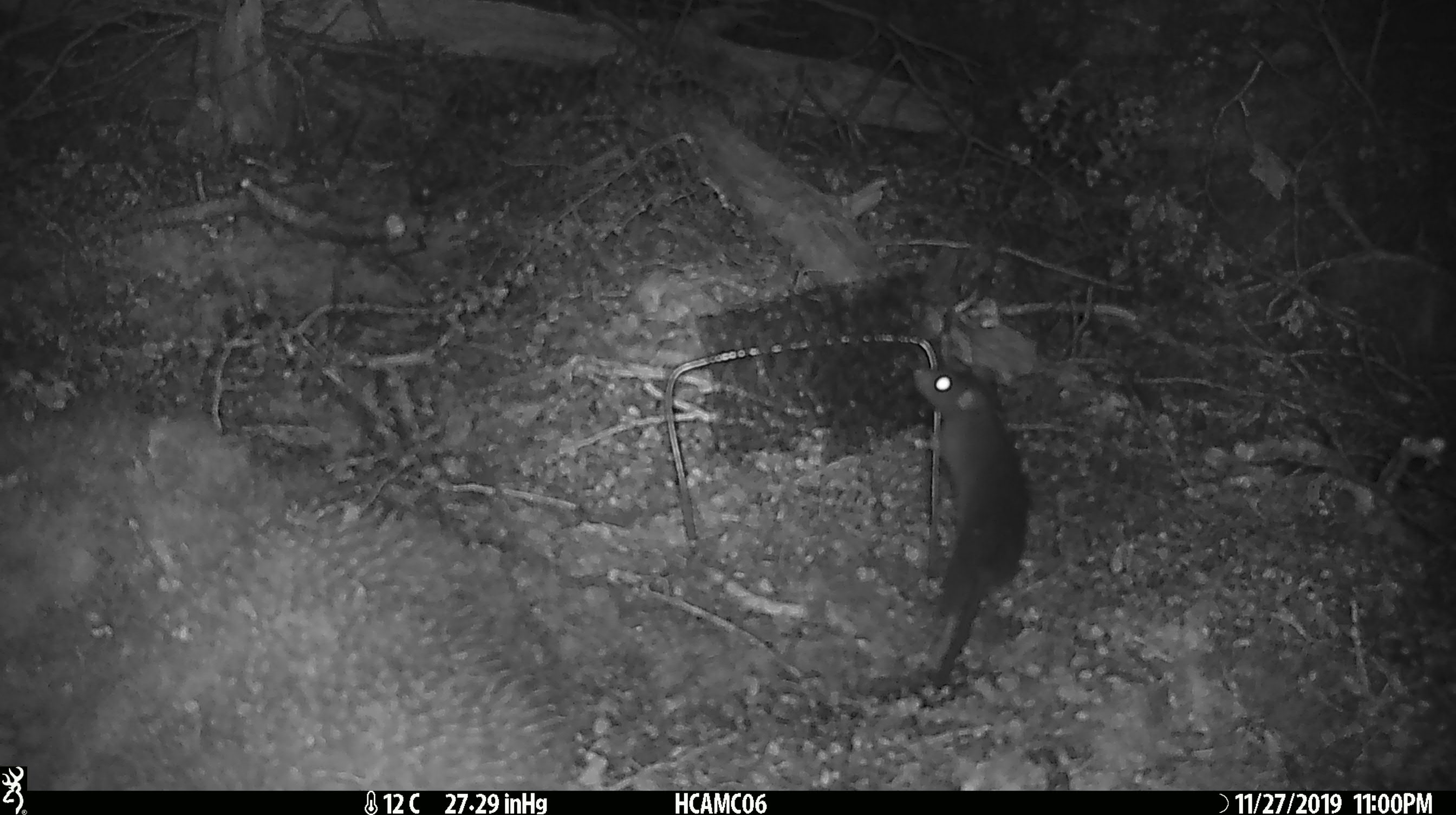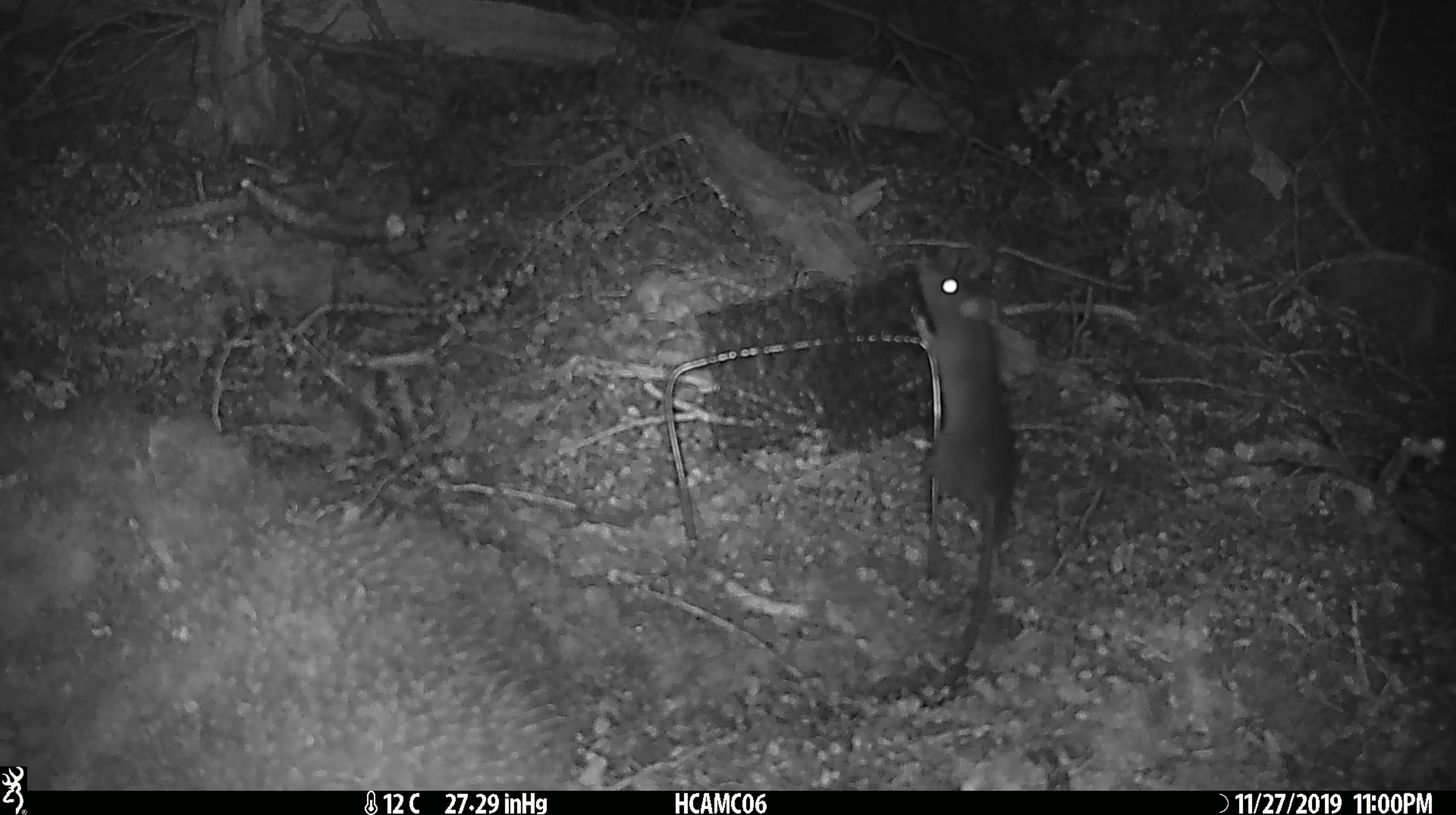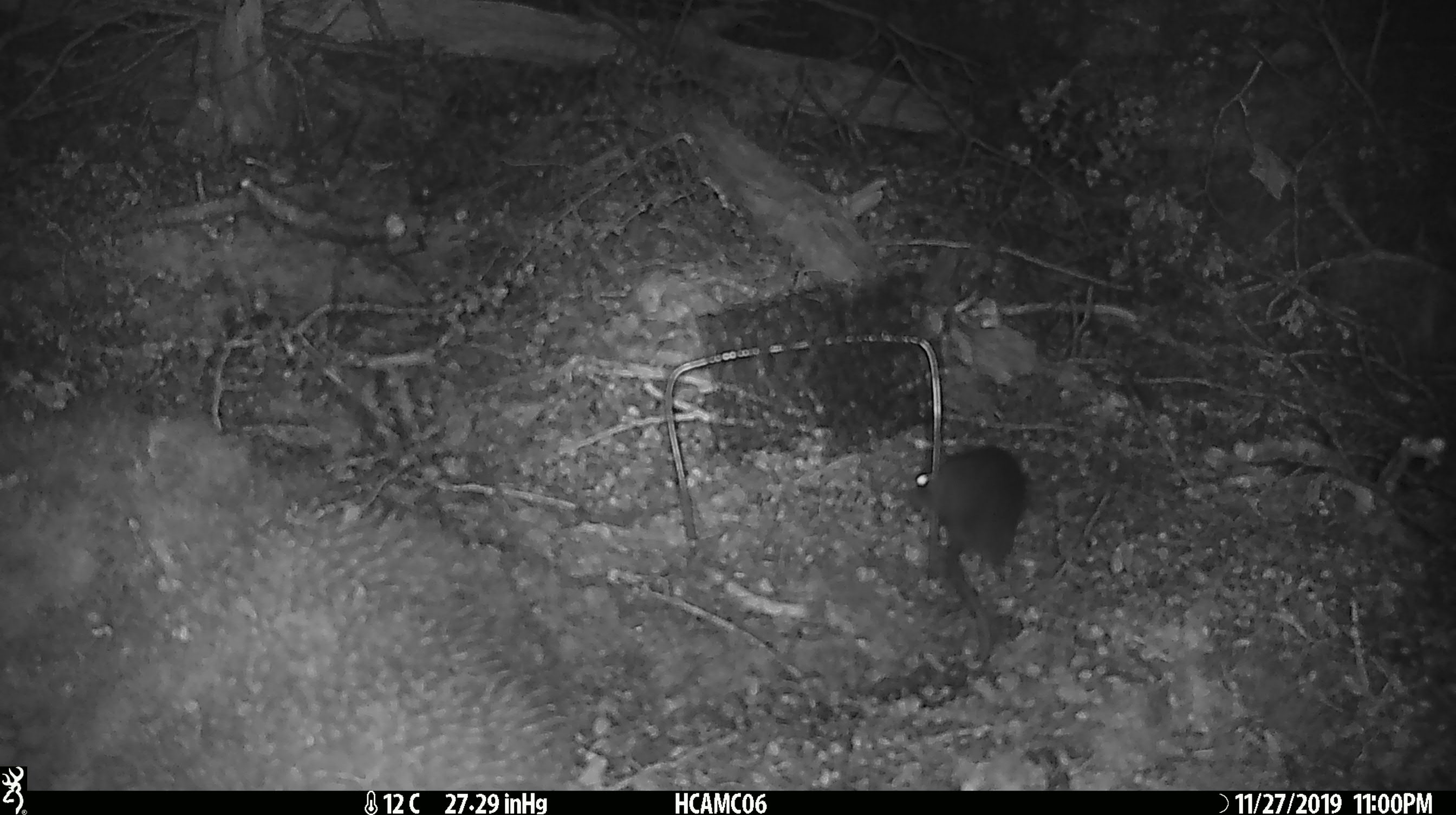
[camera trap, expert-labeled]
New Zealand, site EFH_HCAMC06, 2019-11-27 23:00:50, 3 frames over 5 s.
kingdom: Animalia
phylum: Chordata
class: Mammalia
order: Rodentia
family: Muridae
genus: Rattus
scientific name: Rattus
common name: rat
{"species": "rat (Rattus)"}